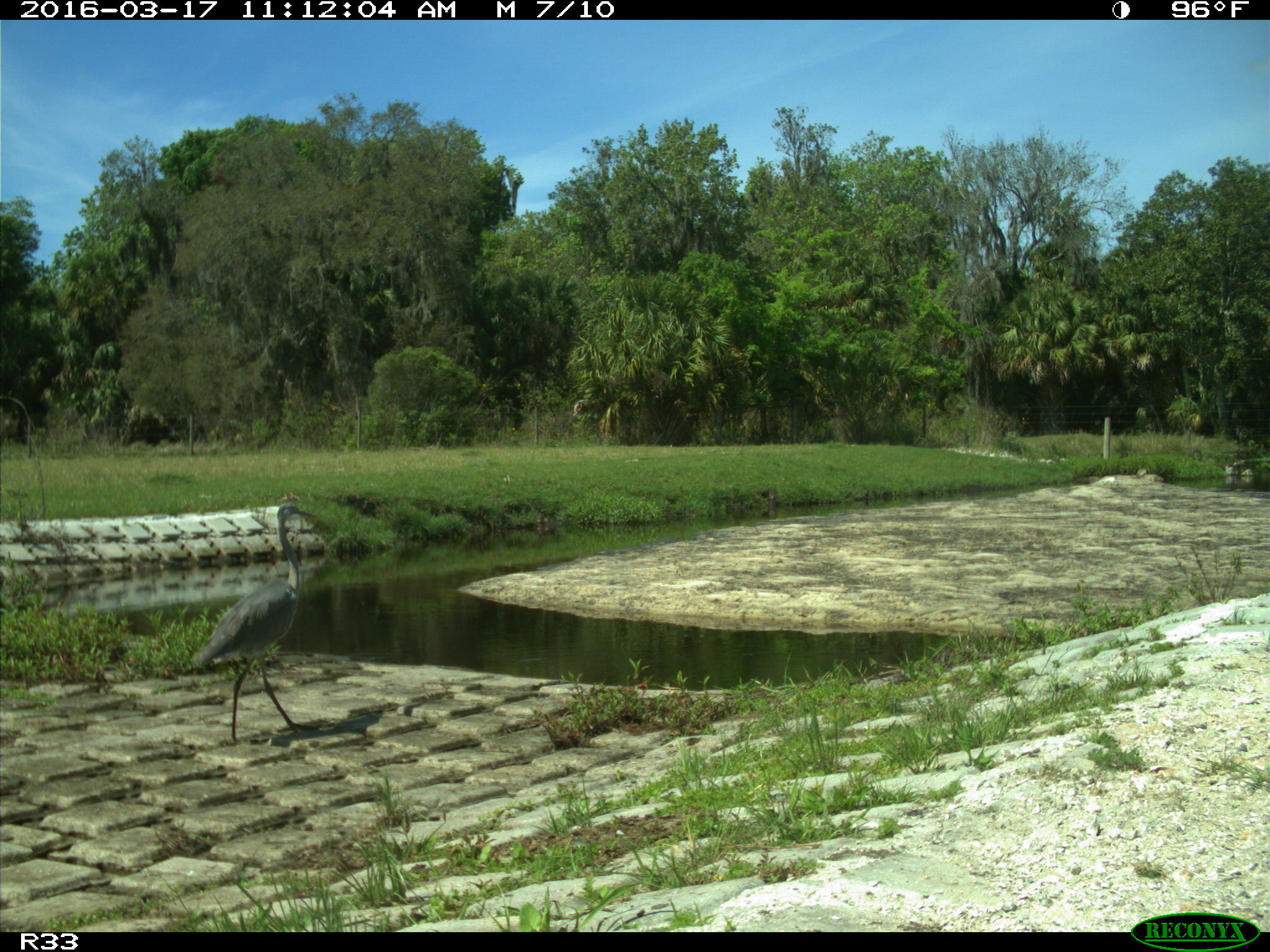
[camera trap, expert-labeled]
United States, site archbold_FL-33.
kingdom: Animalia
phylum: Chordata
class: Aves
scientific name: Aves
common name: birds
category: unidentified bird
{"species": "unidentified bird (birds) (Aves)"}